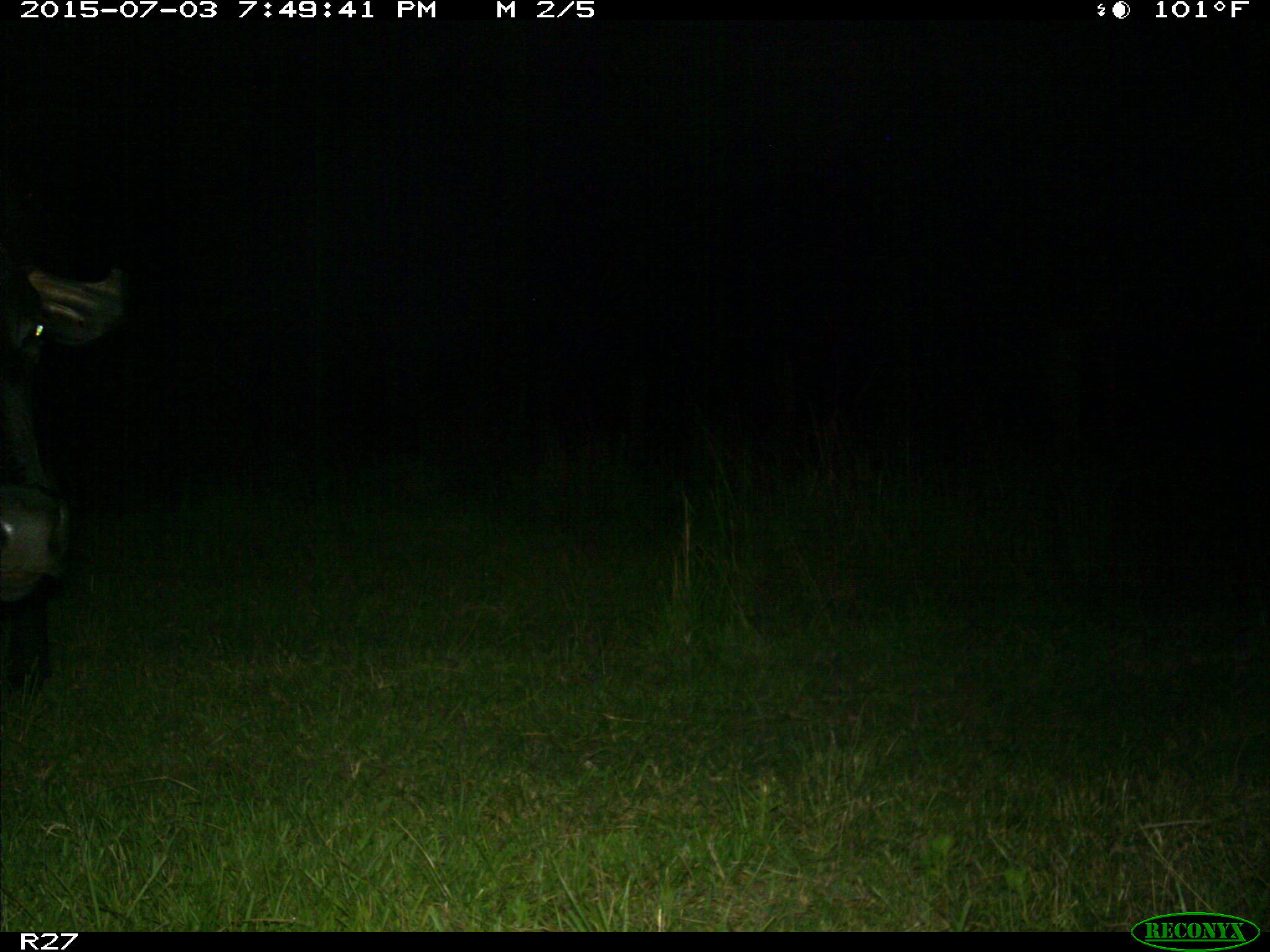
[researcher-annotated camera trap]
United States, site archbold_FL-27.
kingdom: Animalia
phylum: Chordata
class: Mammalia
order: Artiodactyla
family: Bovidae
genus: Bos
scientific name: Bos taurus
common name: domestic cow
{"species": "Bos taurus (domestic cow)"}